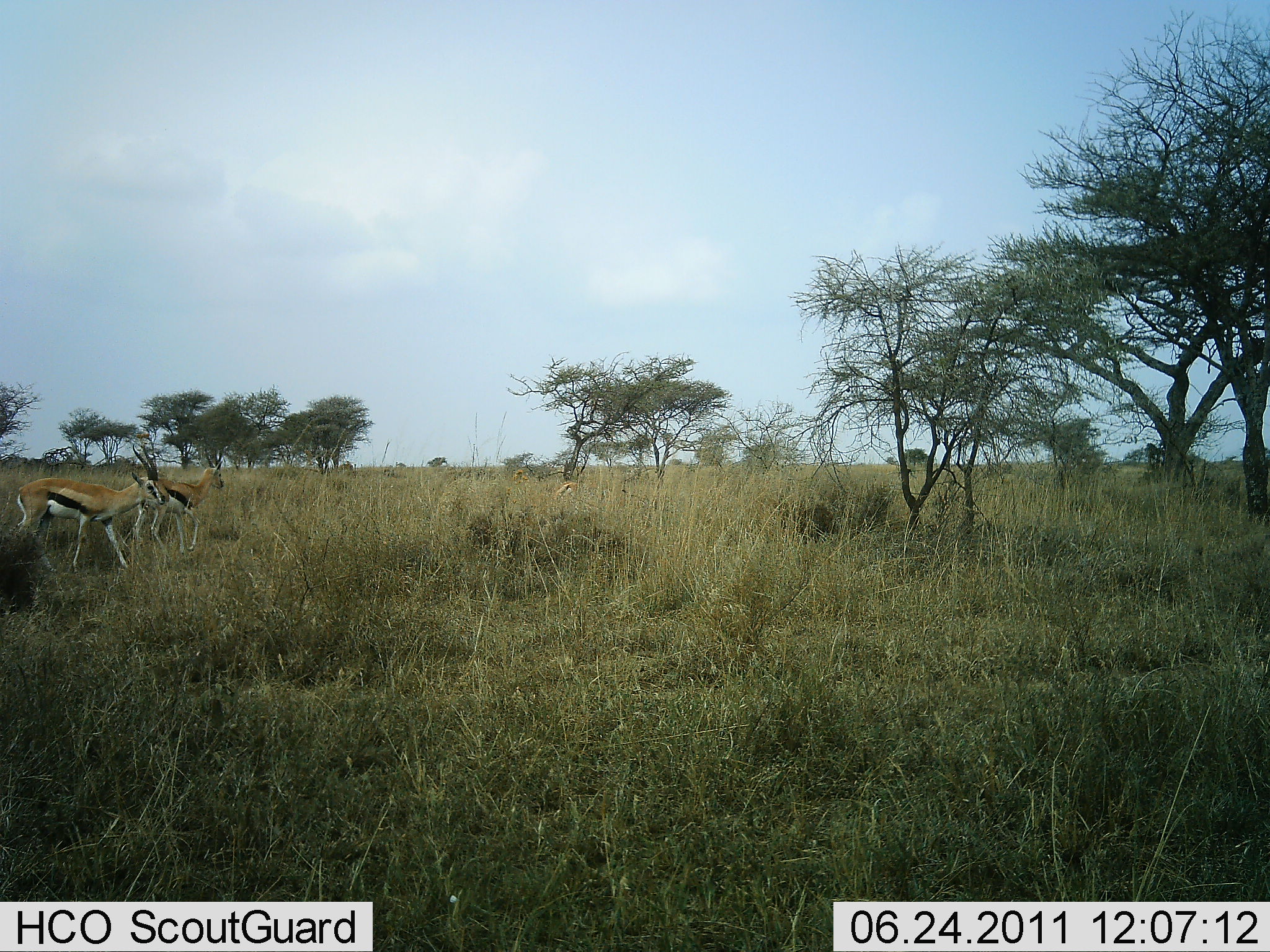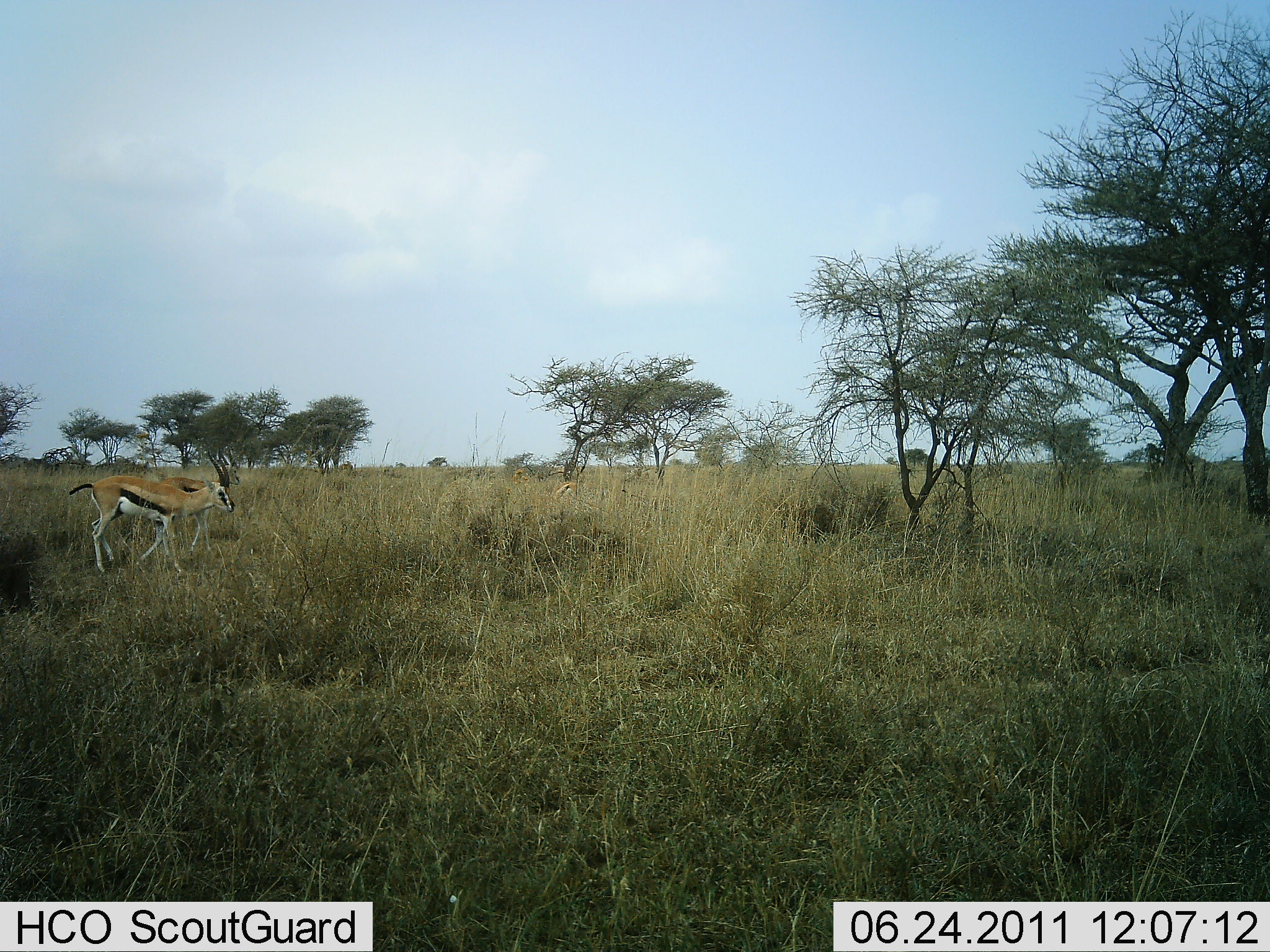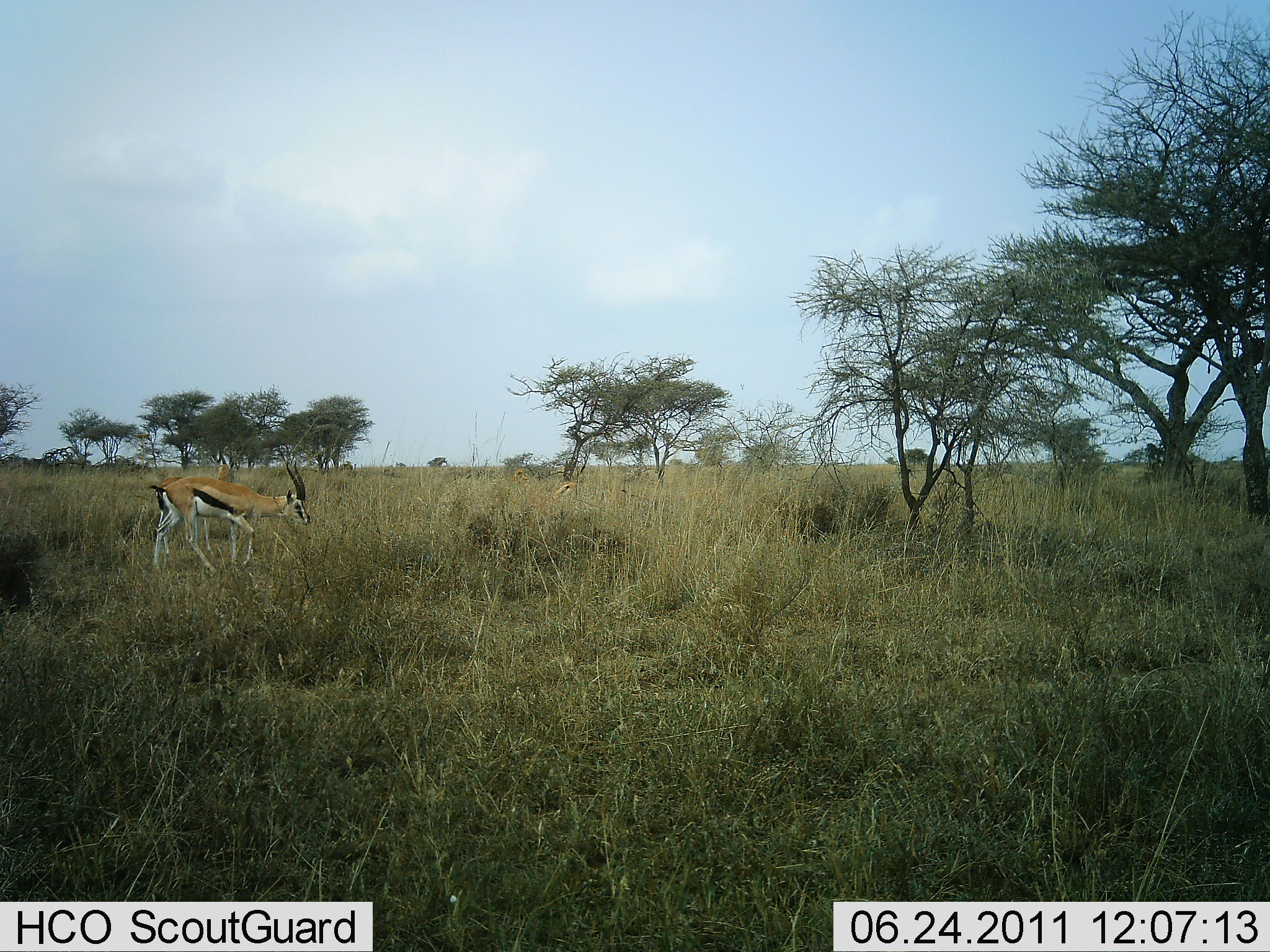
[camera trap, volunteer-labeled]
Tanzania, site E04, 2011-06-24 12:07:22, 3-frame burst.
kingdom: Animalia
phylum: Chordata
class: Mammalia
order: Artiodactyla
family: Bovidae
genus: Eudorcas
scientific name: Eudorcas thomsonii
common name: thomson's gazelle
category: gazellethomsons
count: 2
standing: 17%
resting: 0%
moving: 100%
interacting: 8%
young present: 0%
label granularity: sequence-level